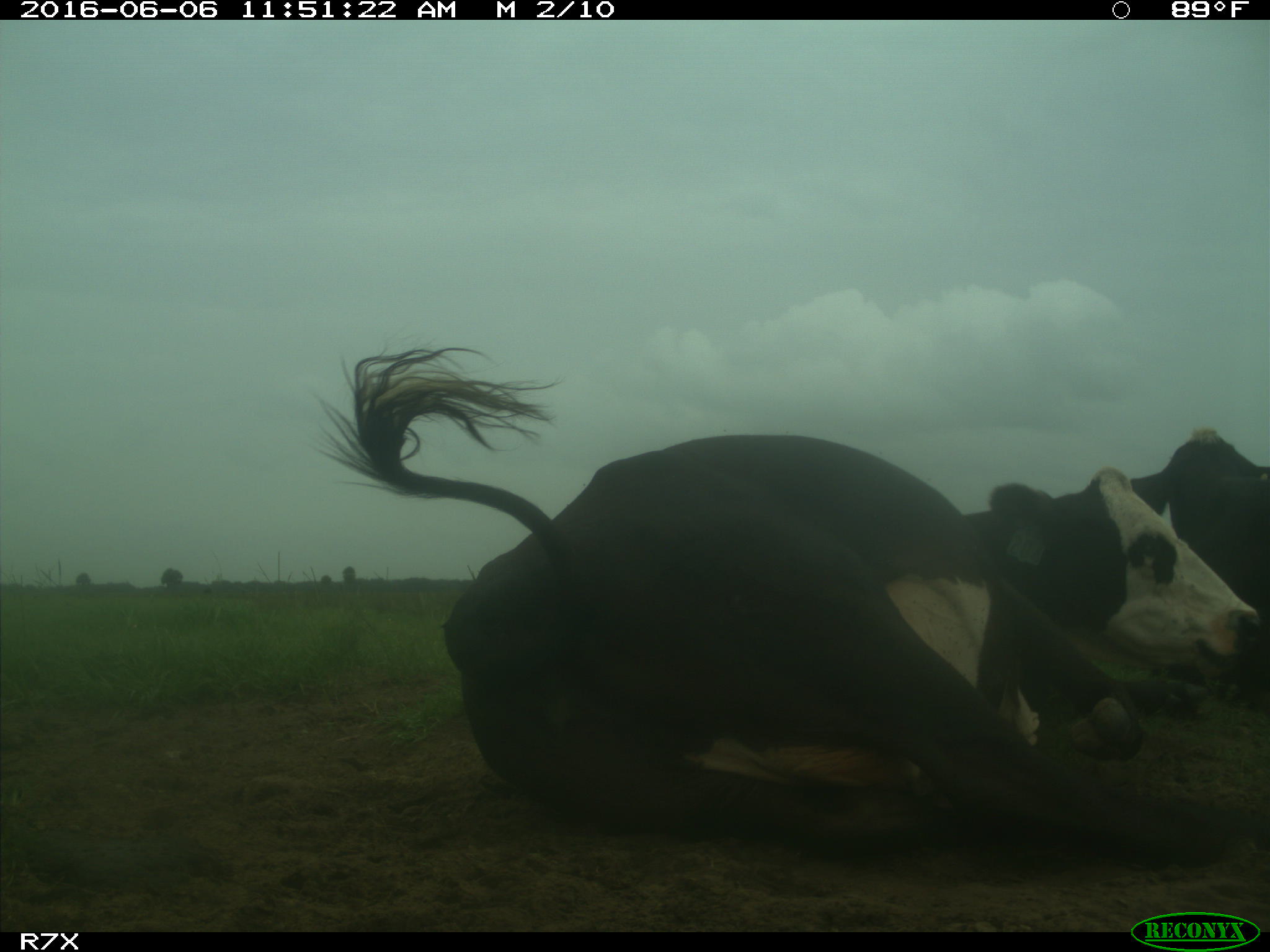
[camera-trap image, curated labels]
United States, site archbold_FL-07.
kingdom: Animalia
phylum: Chordata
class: Mammalia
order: Artiodactyla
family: Bovidae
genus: Bos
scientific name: Bos taurus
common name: domestic cow